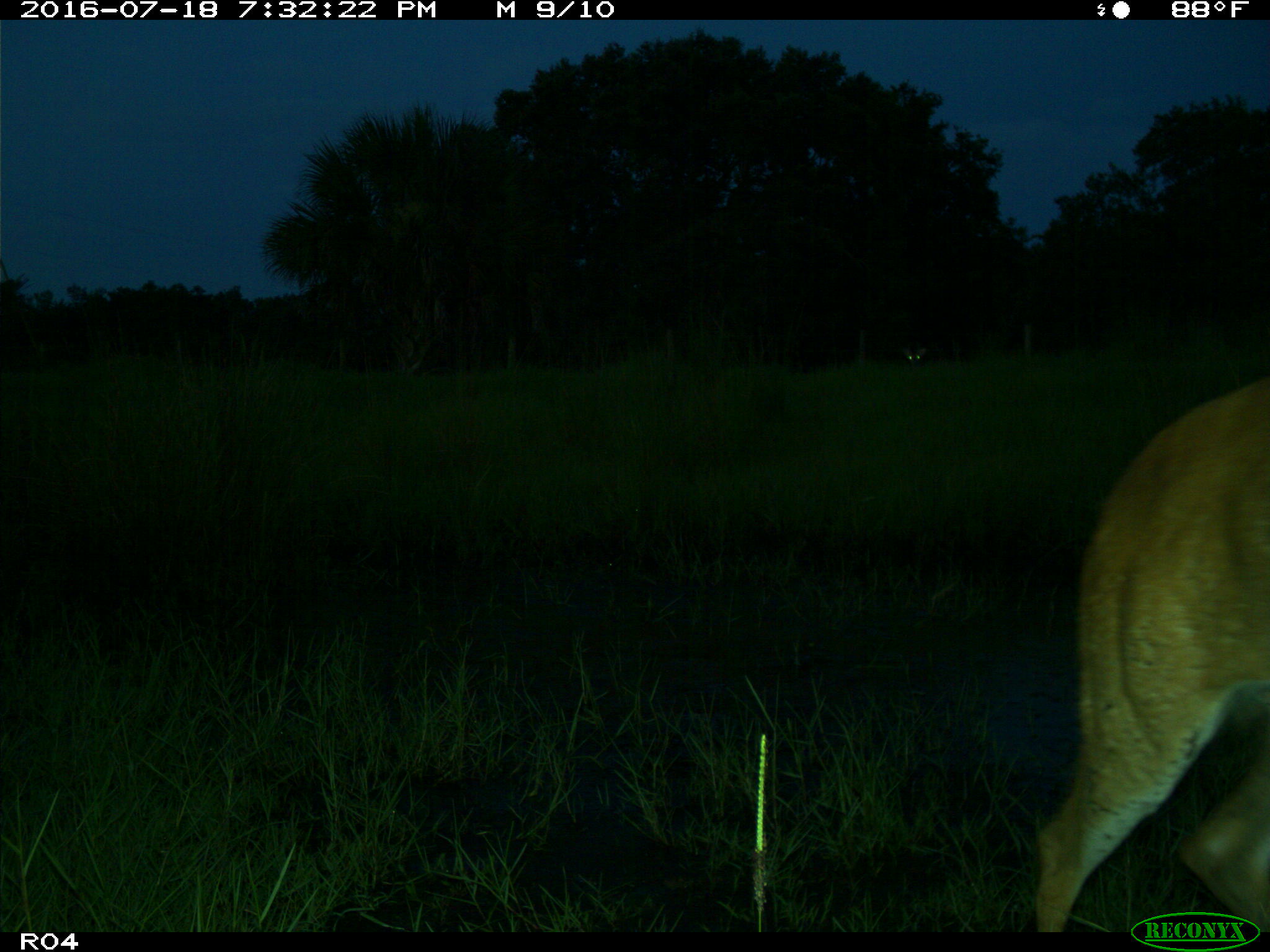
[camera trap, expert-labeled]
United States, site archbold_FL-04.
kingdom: Animalia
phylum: Chordata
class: Mammalia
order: Artiodactyla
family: Cervidae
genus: Odocoileus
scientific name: Odocoileus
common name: deer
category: unidentified deer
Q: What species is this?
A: Unidentified deer (deer) (Odocoileus).